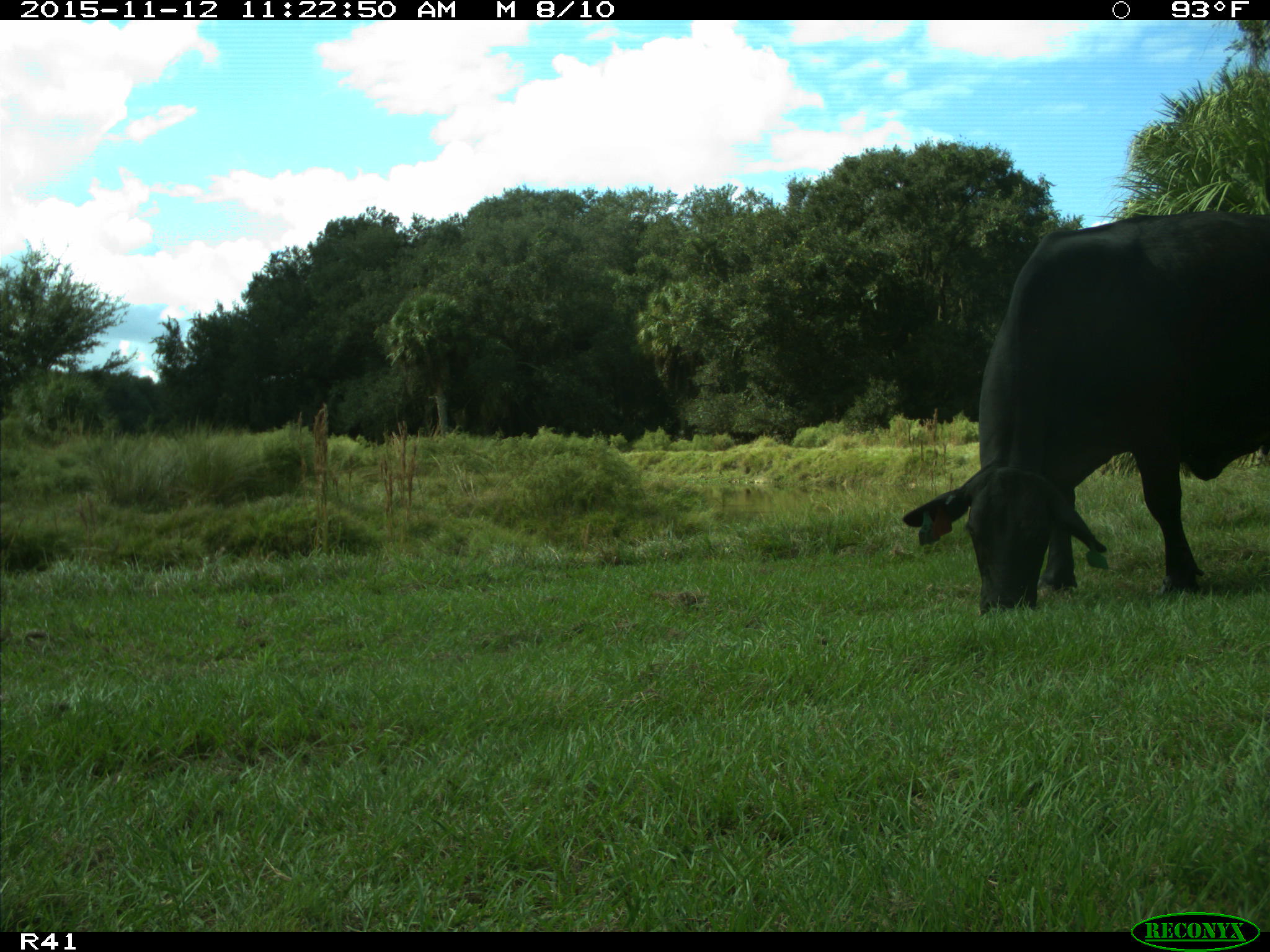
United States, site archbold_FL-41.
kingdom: Animalia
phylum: Chordata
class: Mammalia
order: Artiodactyla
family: Bovidae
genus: Bos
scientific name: Bos taurus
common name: domestic cow